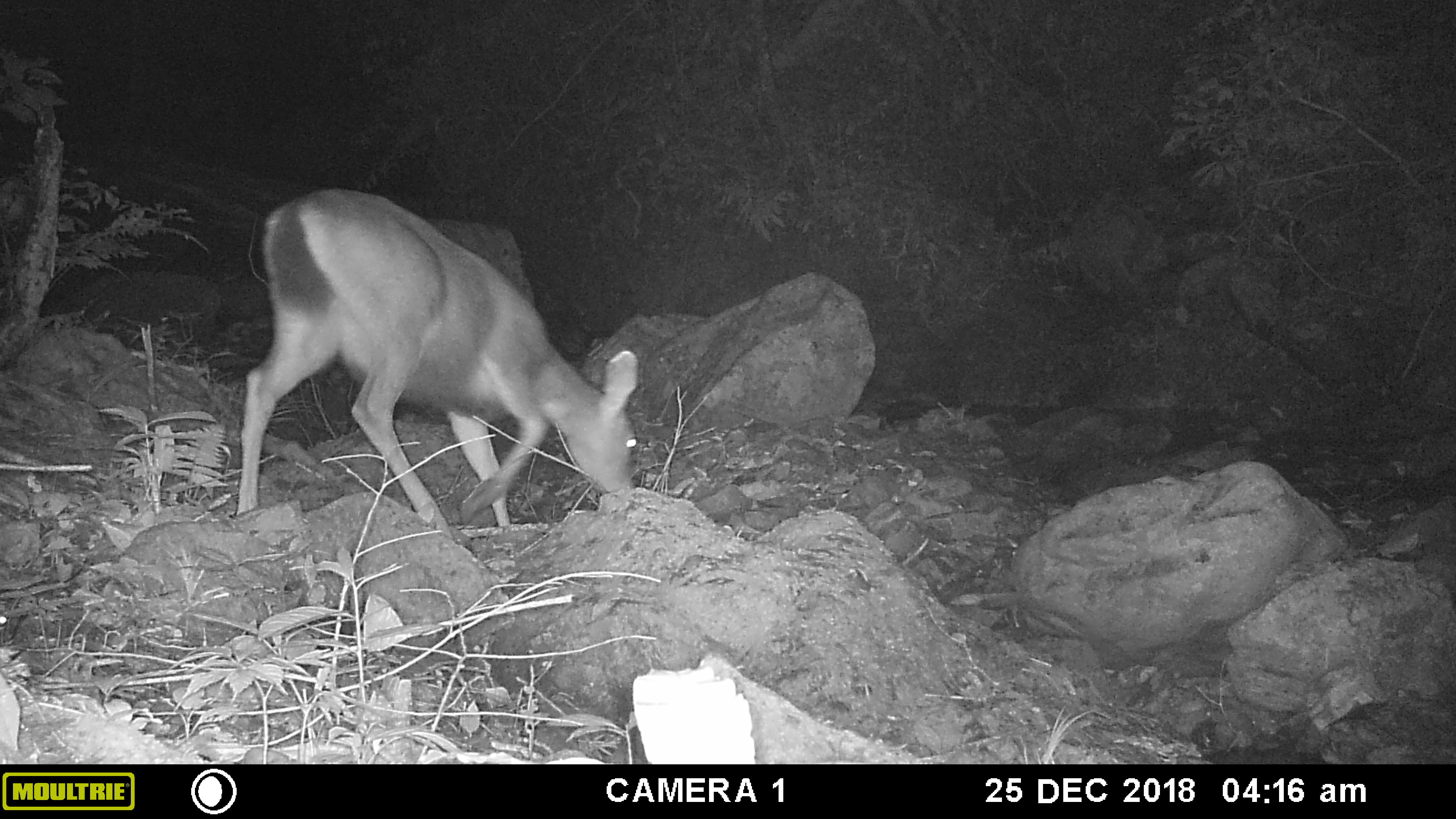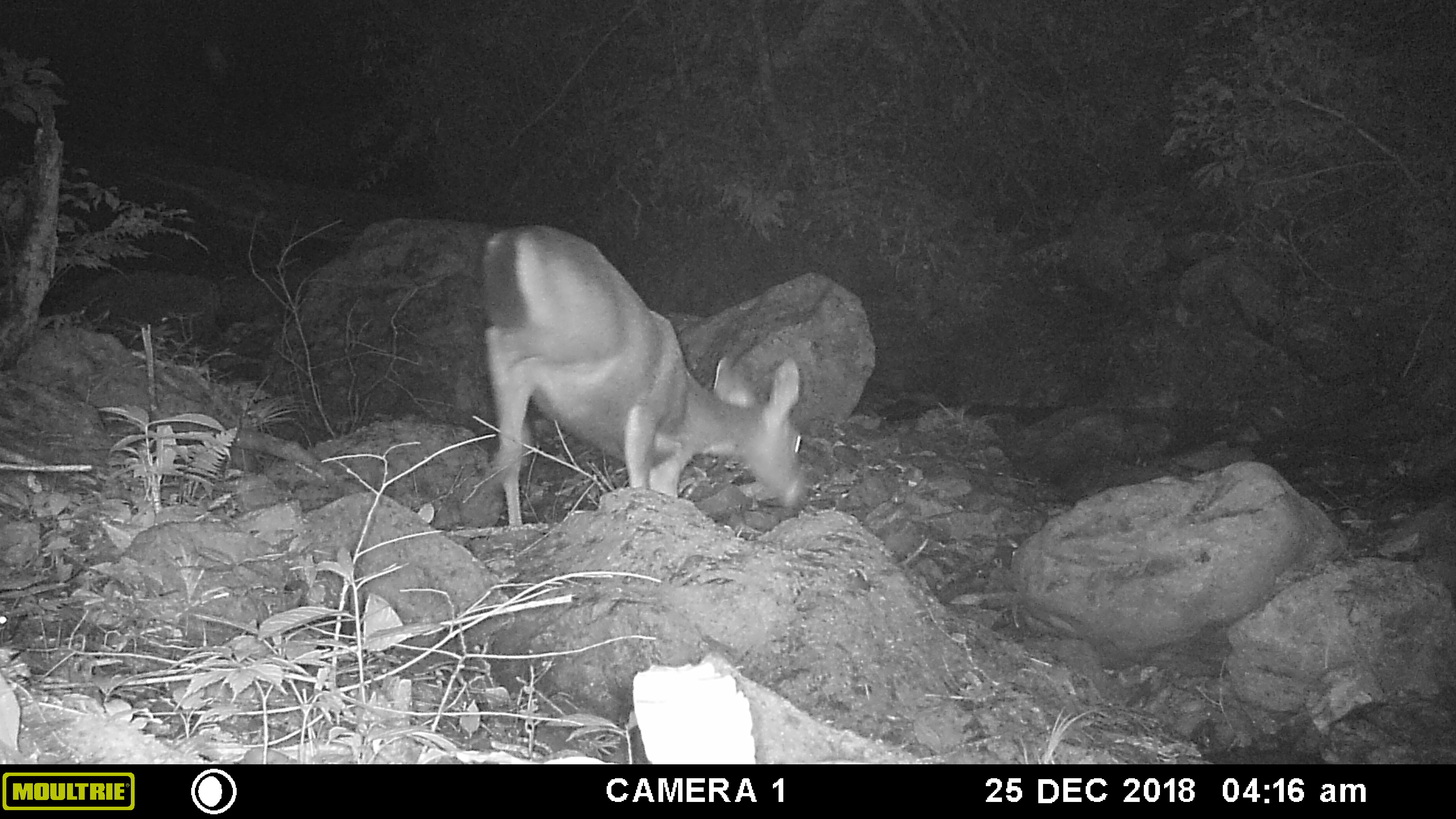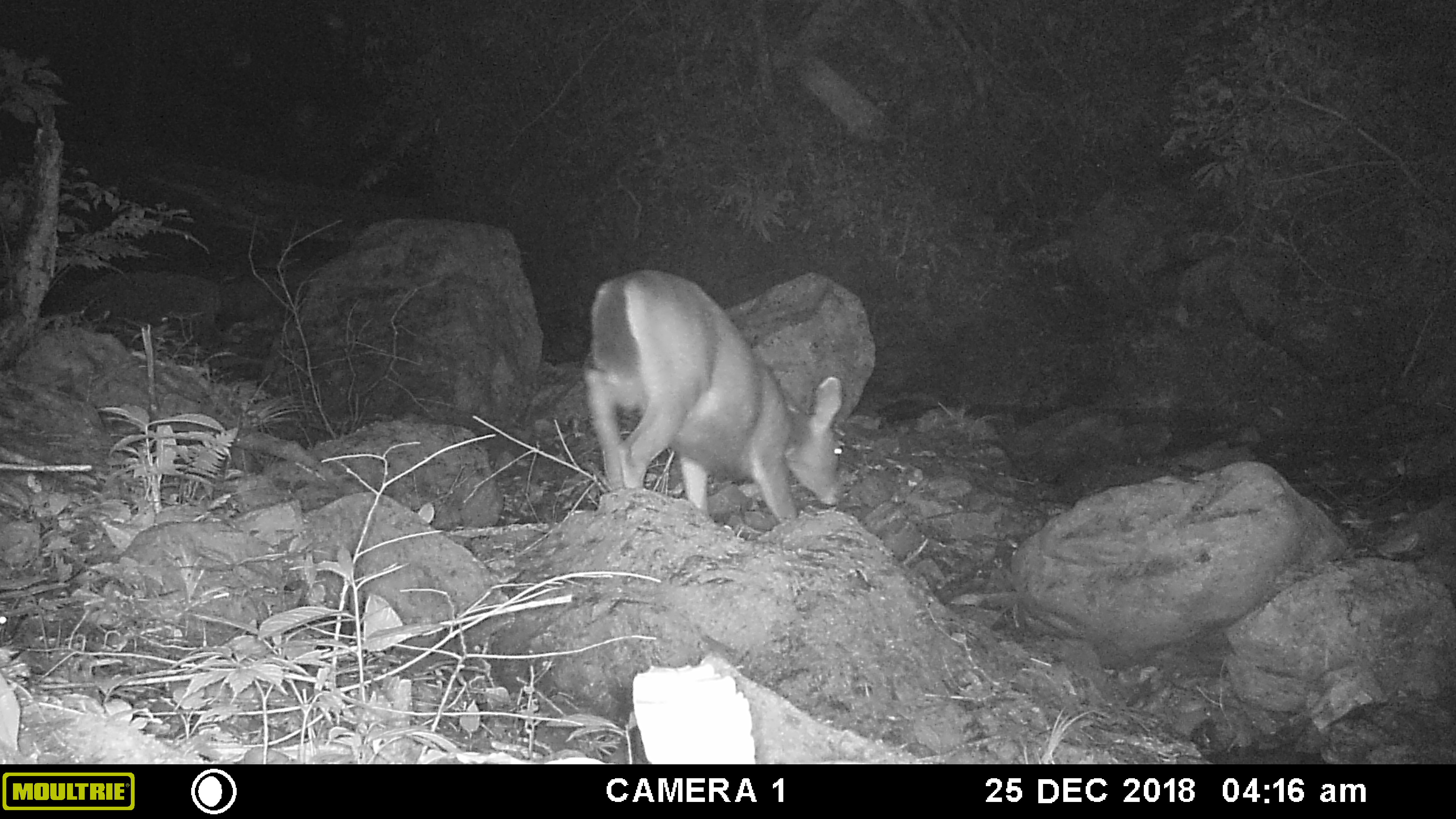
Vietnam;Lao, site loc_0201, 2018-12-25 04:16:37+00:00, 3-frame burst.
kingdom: Animalia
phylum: Chordata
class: Mammalia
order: Artiodactyla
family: Cervidae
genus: Rusa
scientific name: Rusa unicolor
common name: sambar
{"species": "sambar (Rusa unicolor)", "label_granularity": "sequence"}